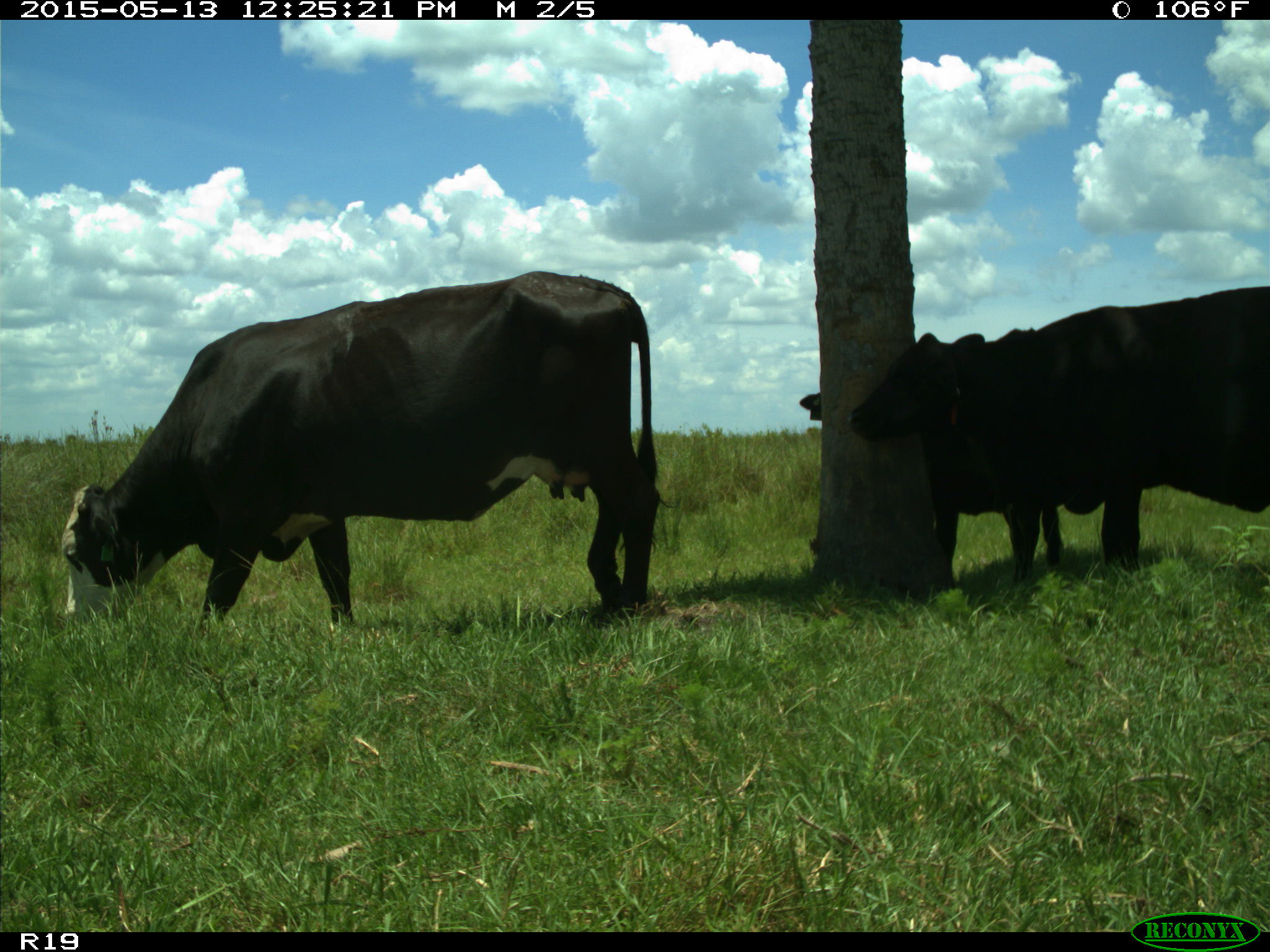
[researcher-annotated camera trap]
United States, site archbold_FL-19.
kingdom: Animalia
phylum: Chordata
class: Mammalia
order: Artiodactyla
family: Bovidae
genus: Bos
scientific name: Bos taurus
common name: domestic cow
Bos taurus (domestic cow).